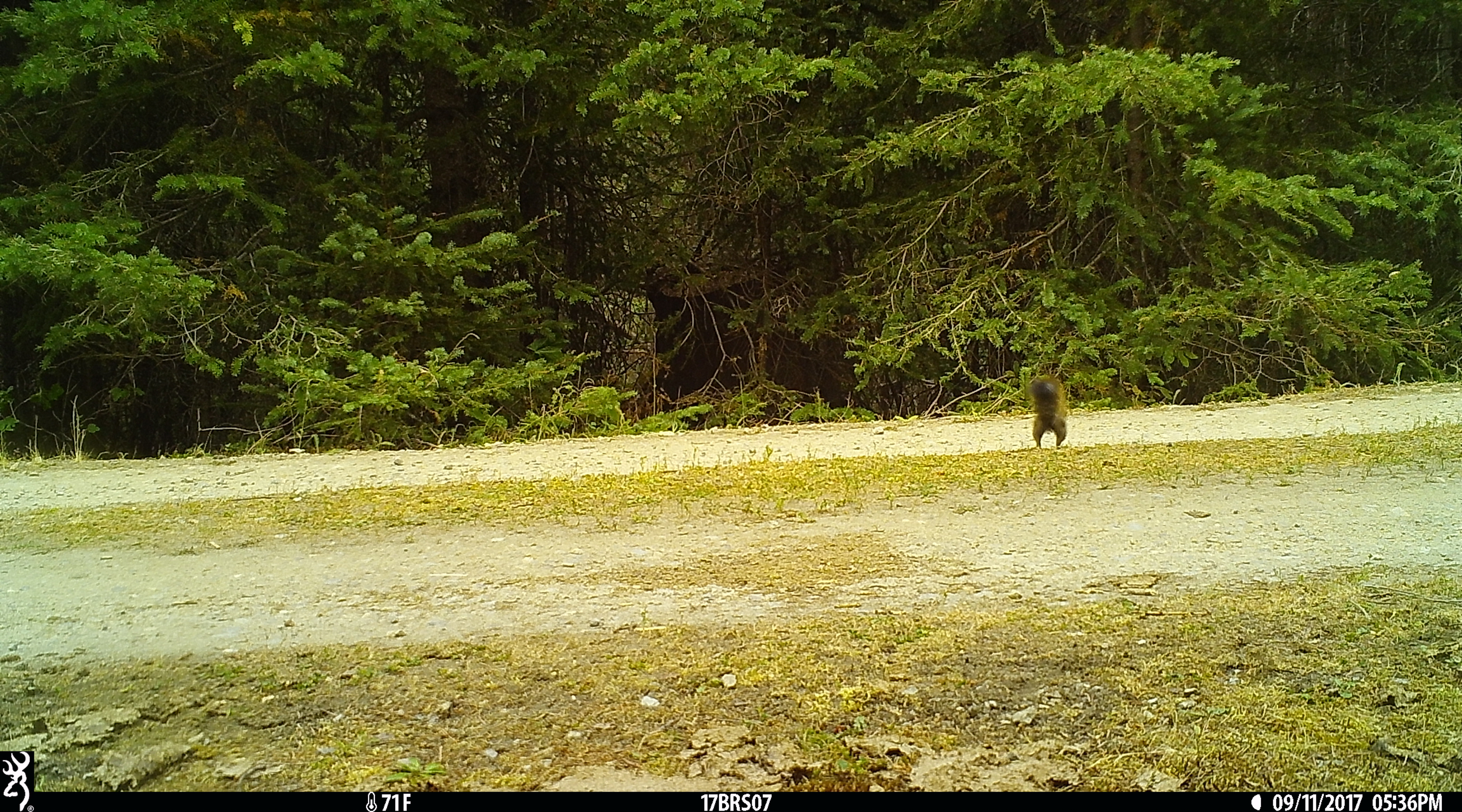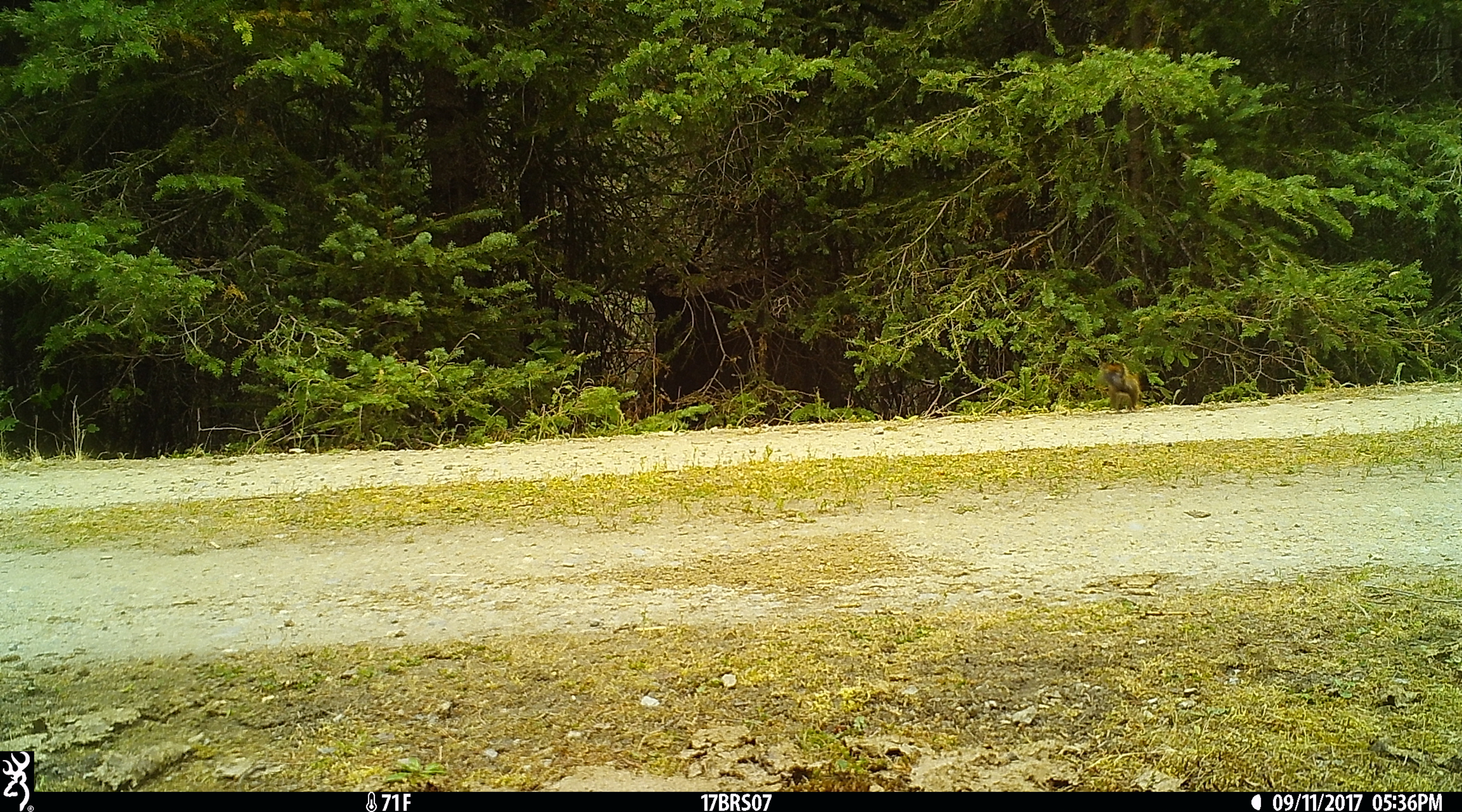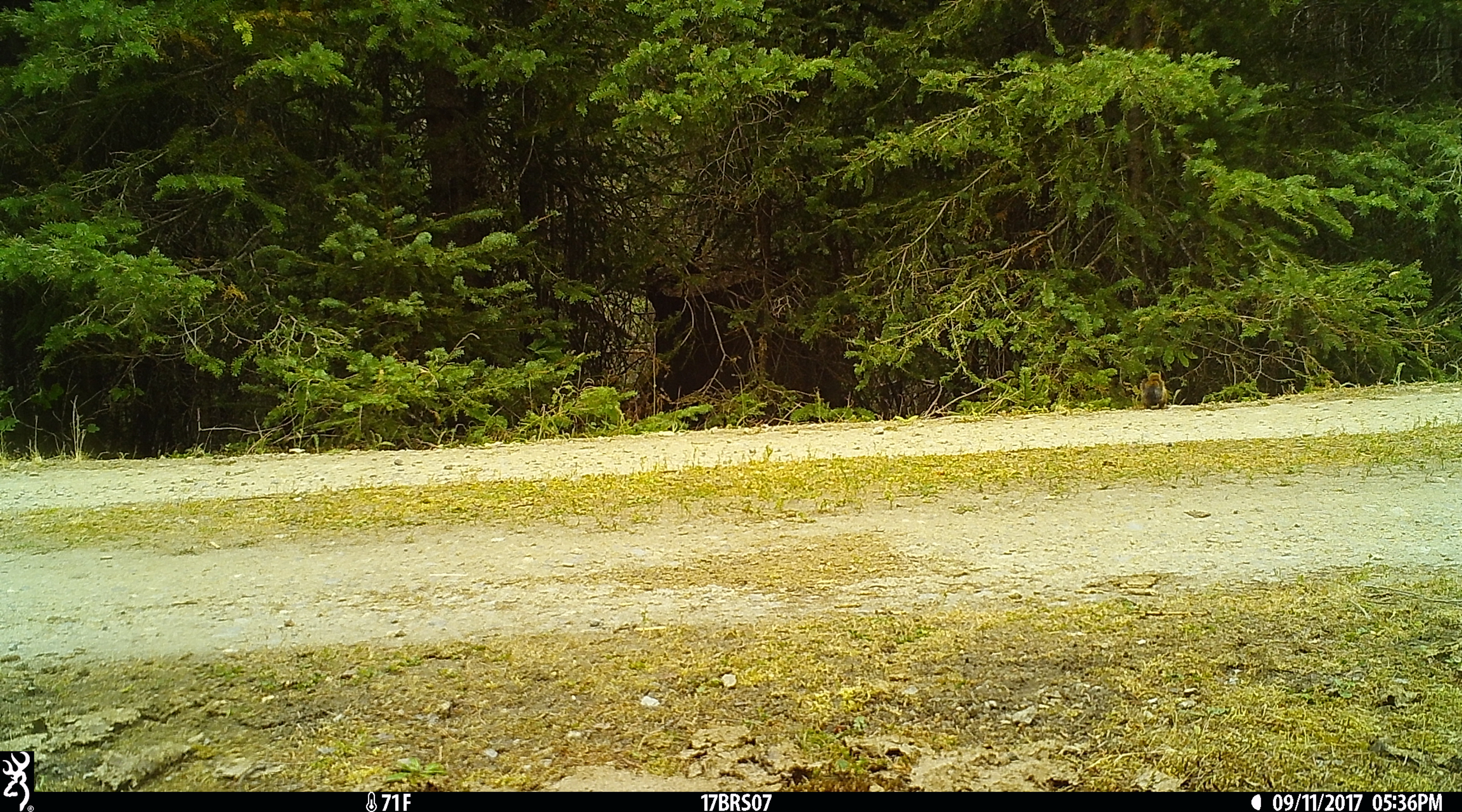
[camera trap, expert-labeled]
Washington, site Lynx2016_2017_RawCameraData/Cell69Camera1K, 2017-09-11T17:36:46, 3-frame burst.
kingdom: Animalia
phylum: Chordata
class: Mammalia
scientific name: Mammalia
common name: small mammal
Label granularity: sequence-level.